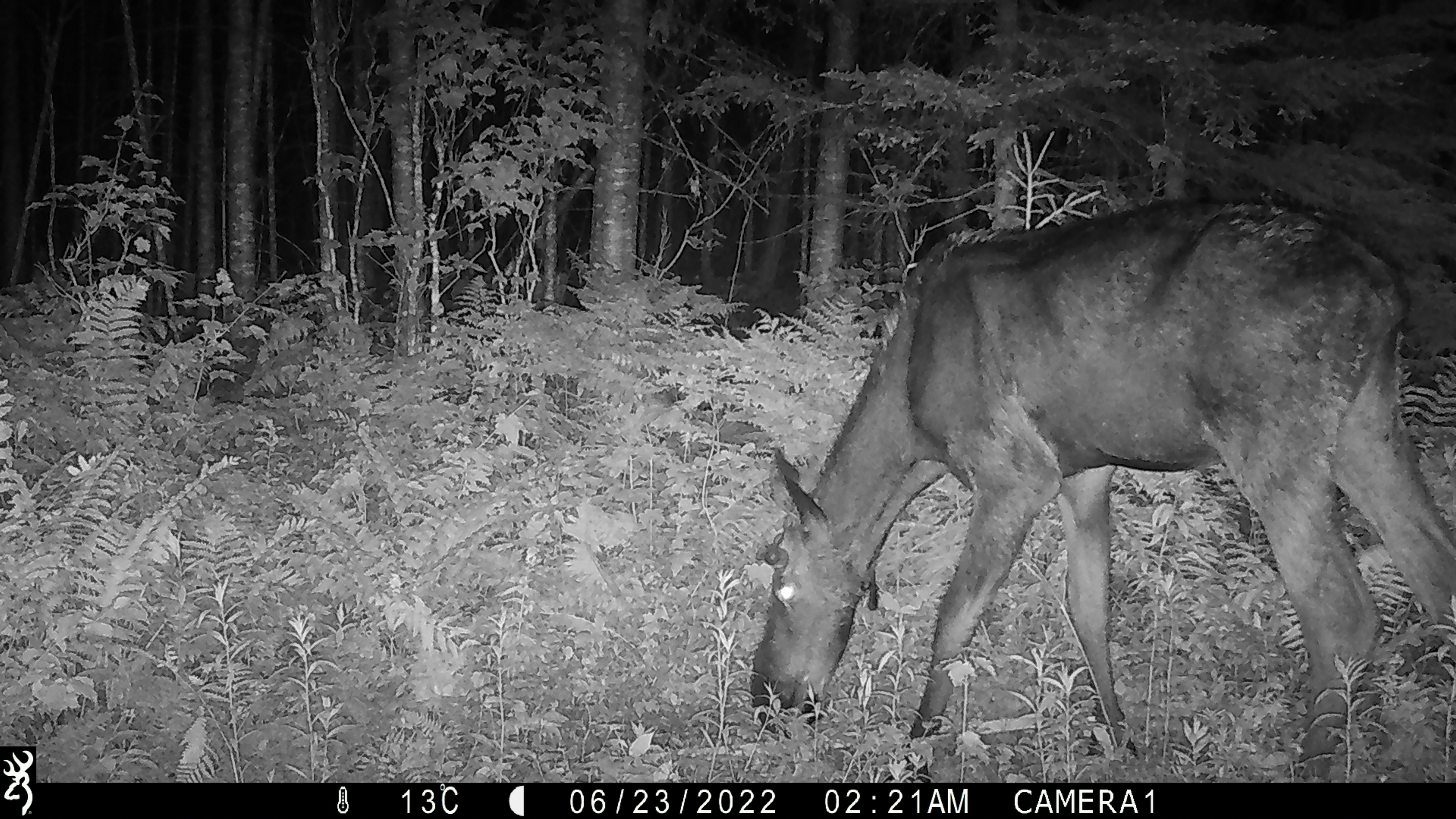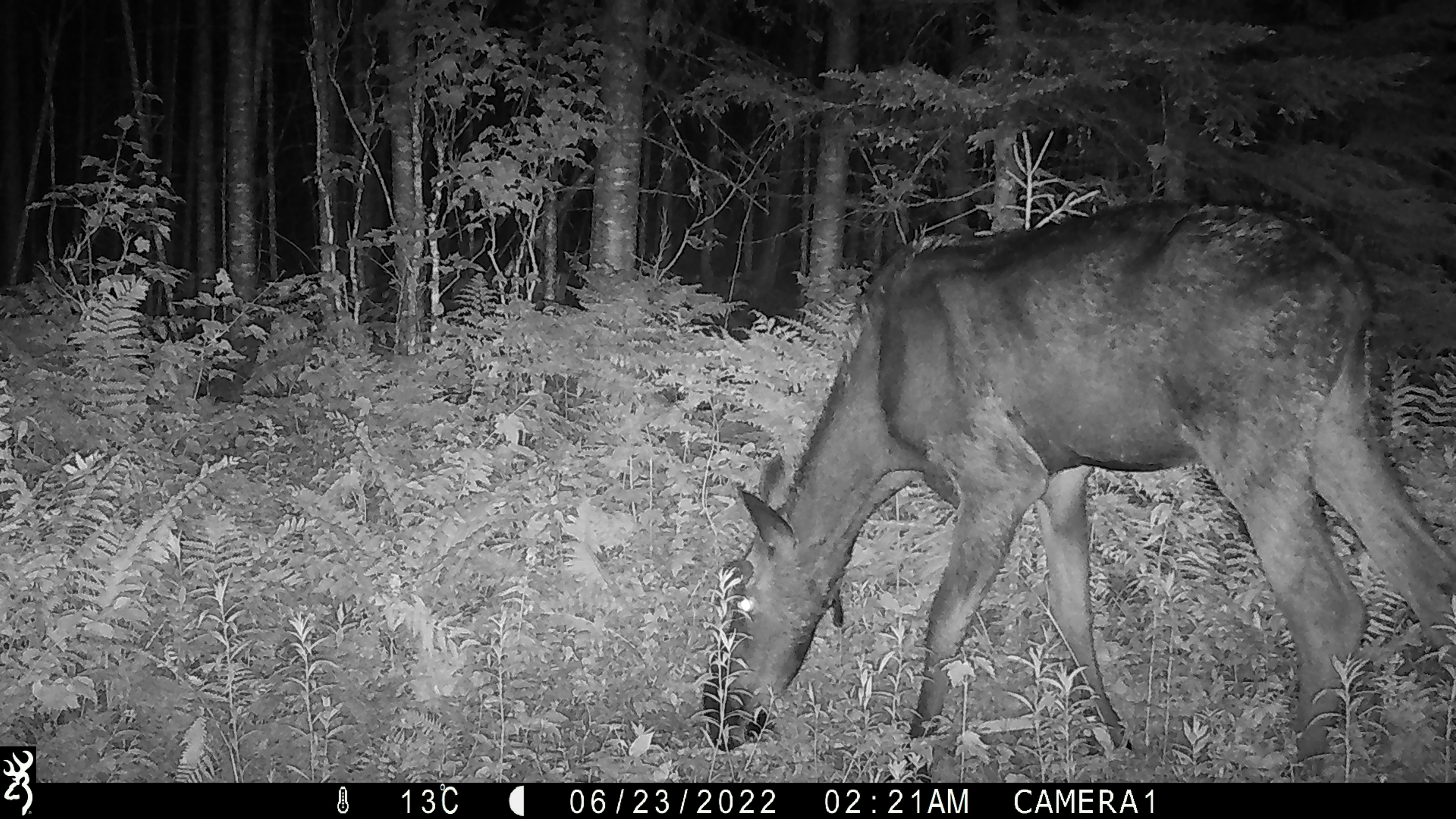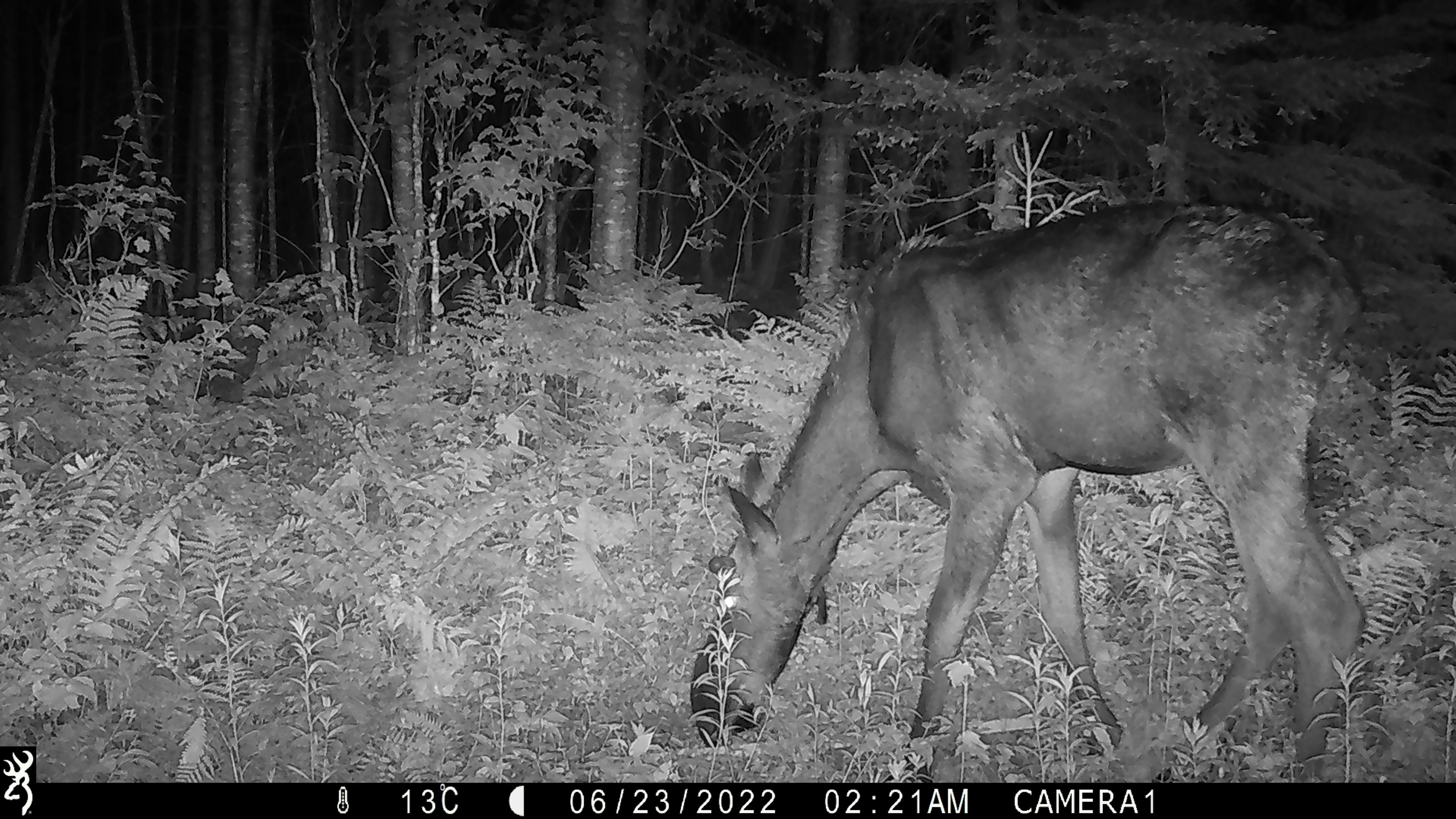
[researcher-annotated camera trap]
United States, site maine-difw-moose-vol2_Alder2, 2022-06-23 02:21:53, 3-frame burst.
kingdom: Animalia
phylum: Chordata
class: Mammalia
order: Artiodactyla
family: Cervidae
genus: Alces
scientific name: Alces alces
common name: moose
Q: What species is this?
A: Moose (Alces alces).